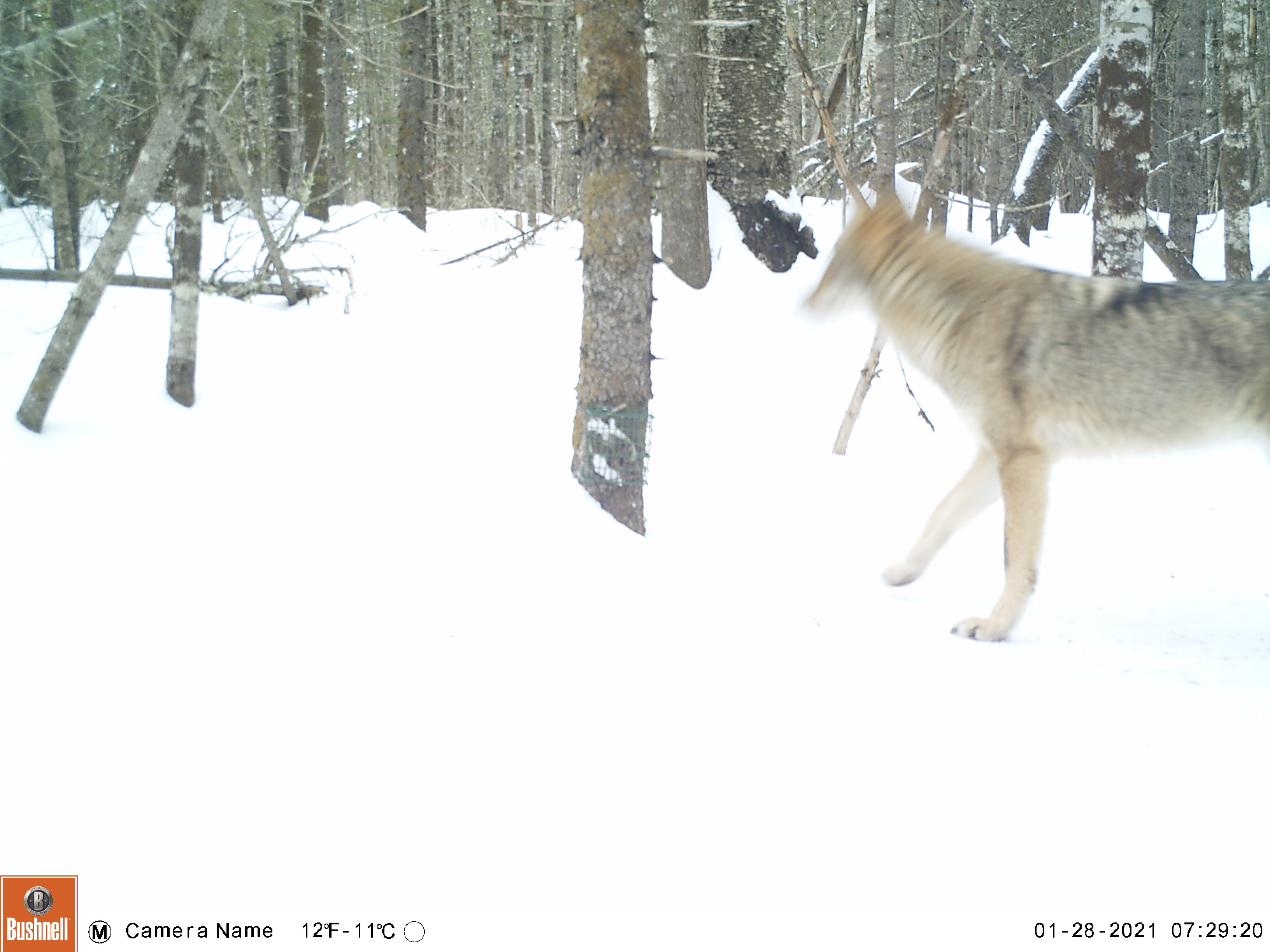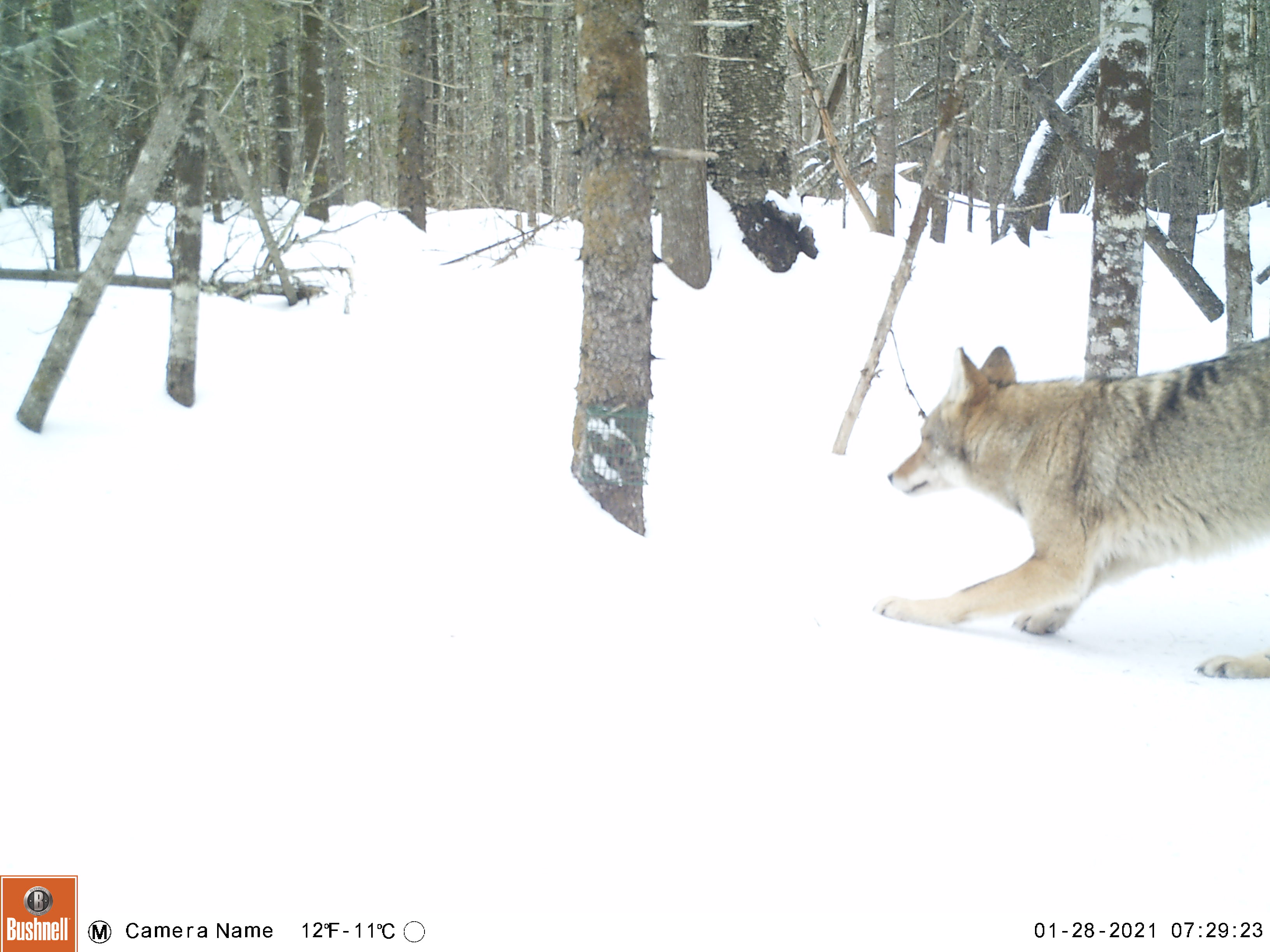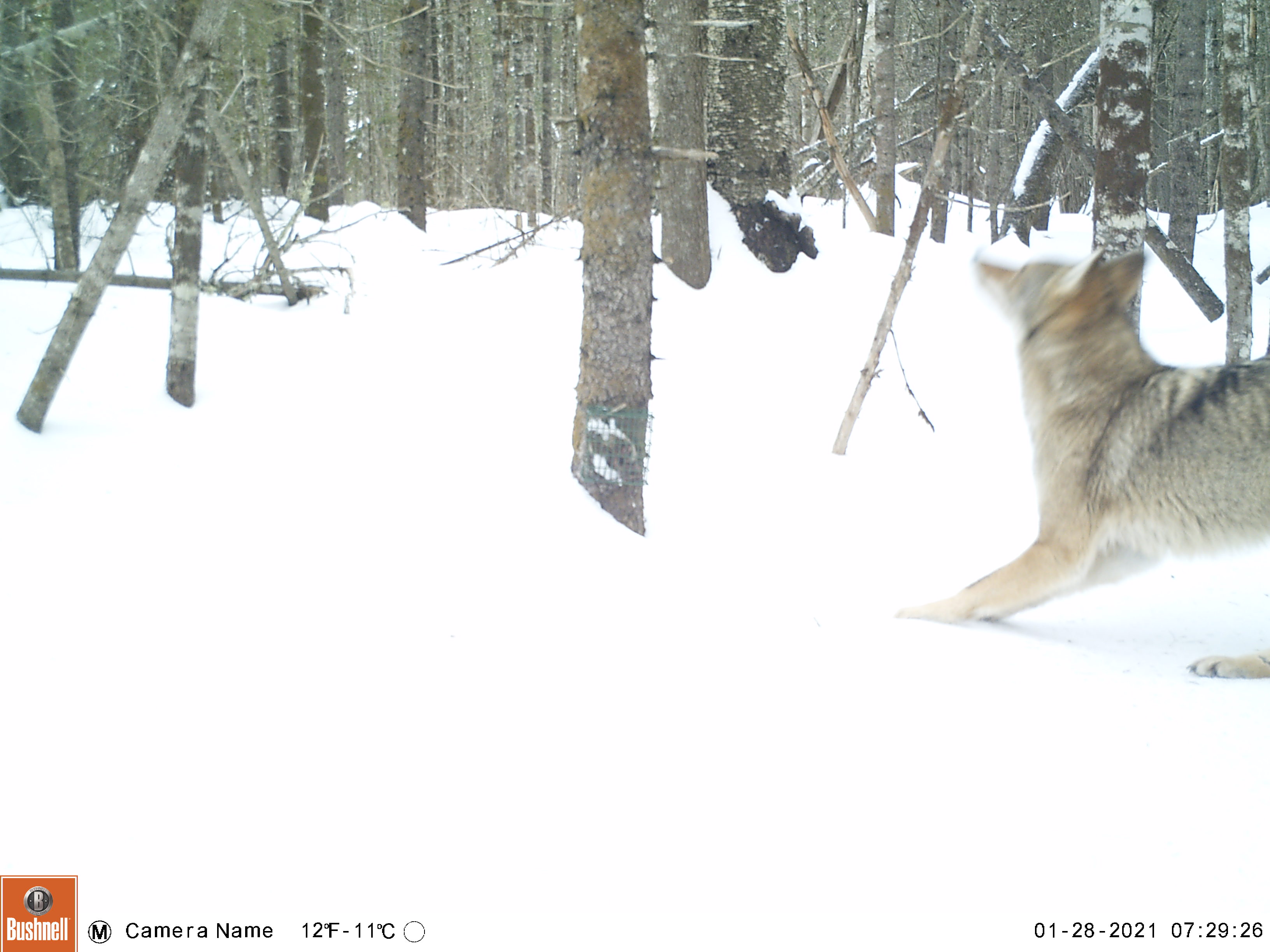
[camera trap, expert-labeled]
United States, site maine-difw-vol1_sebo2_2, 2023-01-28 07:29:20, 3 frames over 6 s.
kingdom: Animalia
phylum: Chordata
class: Mammalia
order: Carnivora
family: Canidae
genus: Canis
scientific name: Canis latrans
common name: coyote